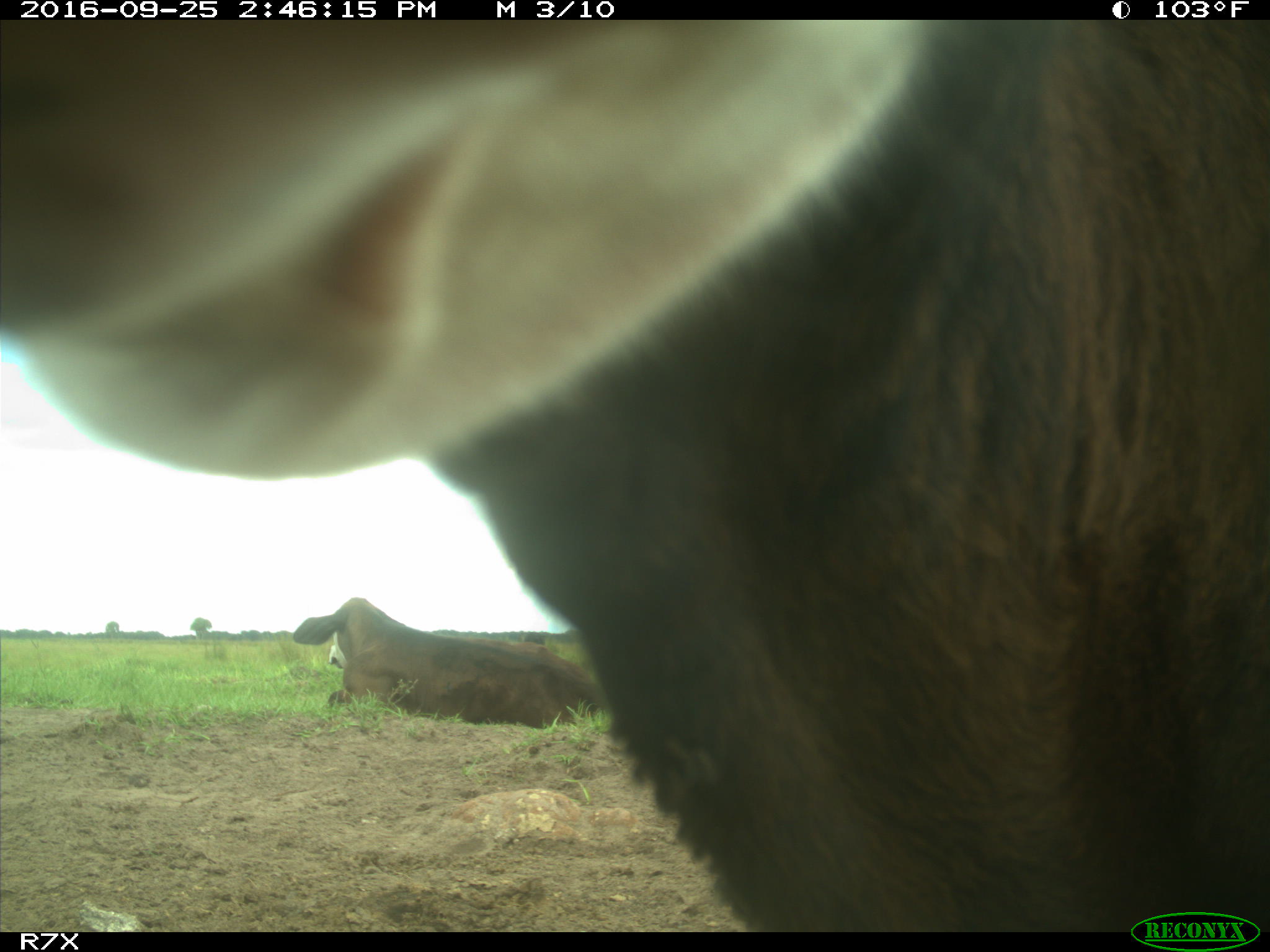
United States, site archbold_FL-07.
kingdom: Animalia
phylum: Chordata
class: Mammalia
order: Artiodactyla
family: Bovidae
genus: Bos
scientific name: Bos taurus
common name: domestic cow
Bos taurus (domestic cow).